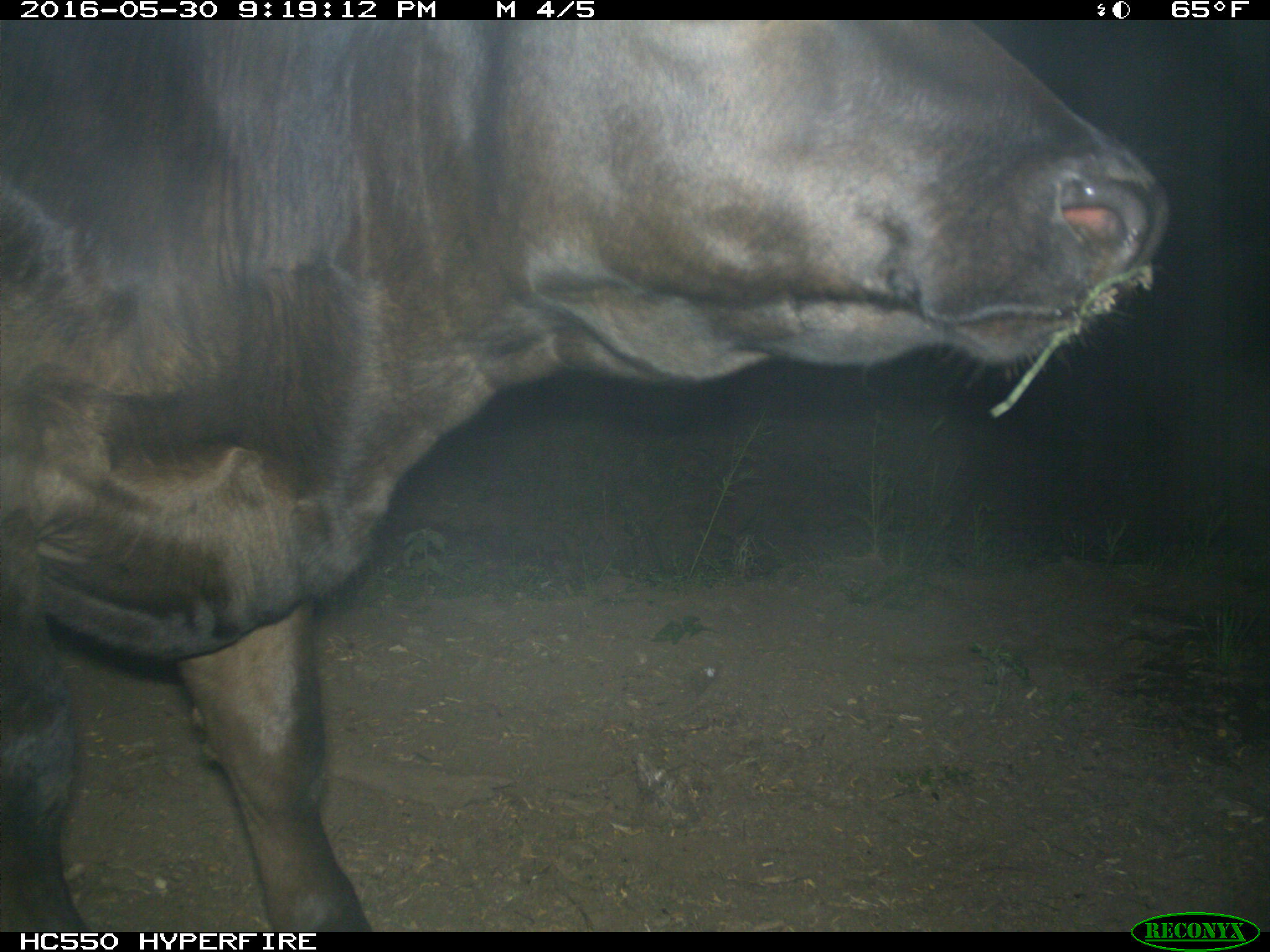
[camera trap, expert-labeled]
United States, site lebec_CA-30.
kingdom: Animalia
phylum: Chordata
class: Mammalia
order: Artiodactyla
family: Bovidae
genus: Bos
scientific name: Bos taurus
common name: domestic cow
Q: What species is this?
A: Bos taurus (domestic cow).